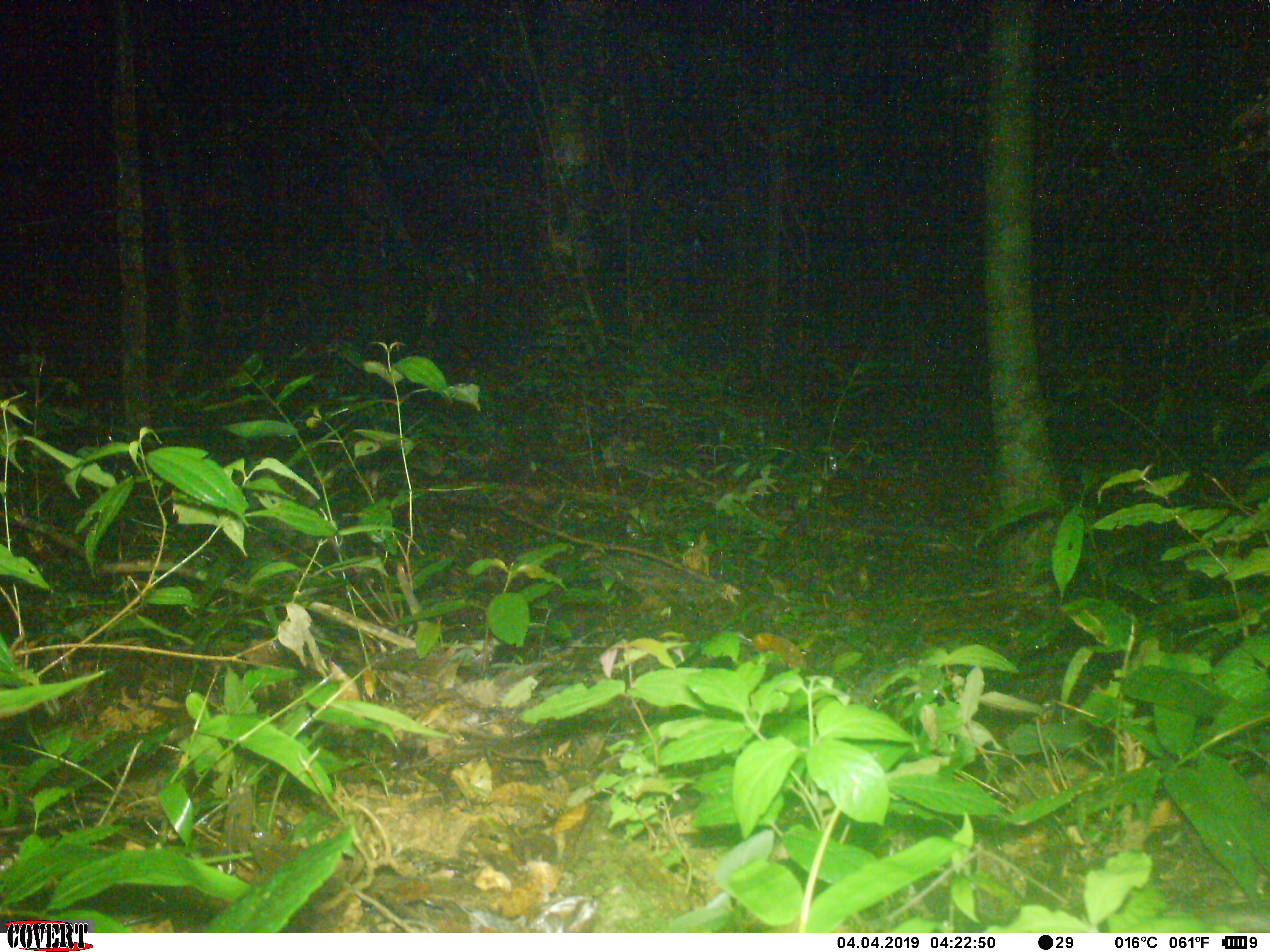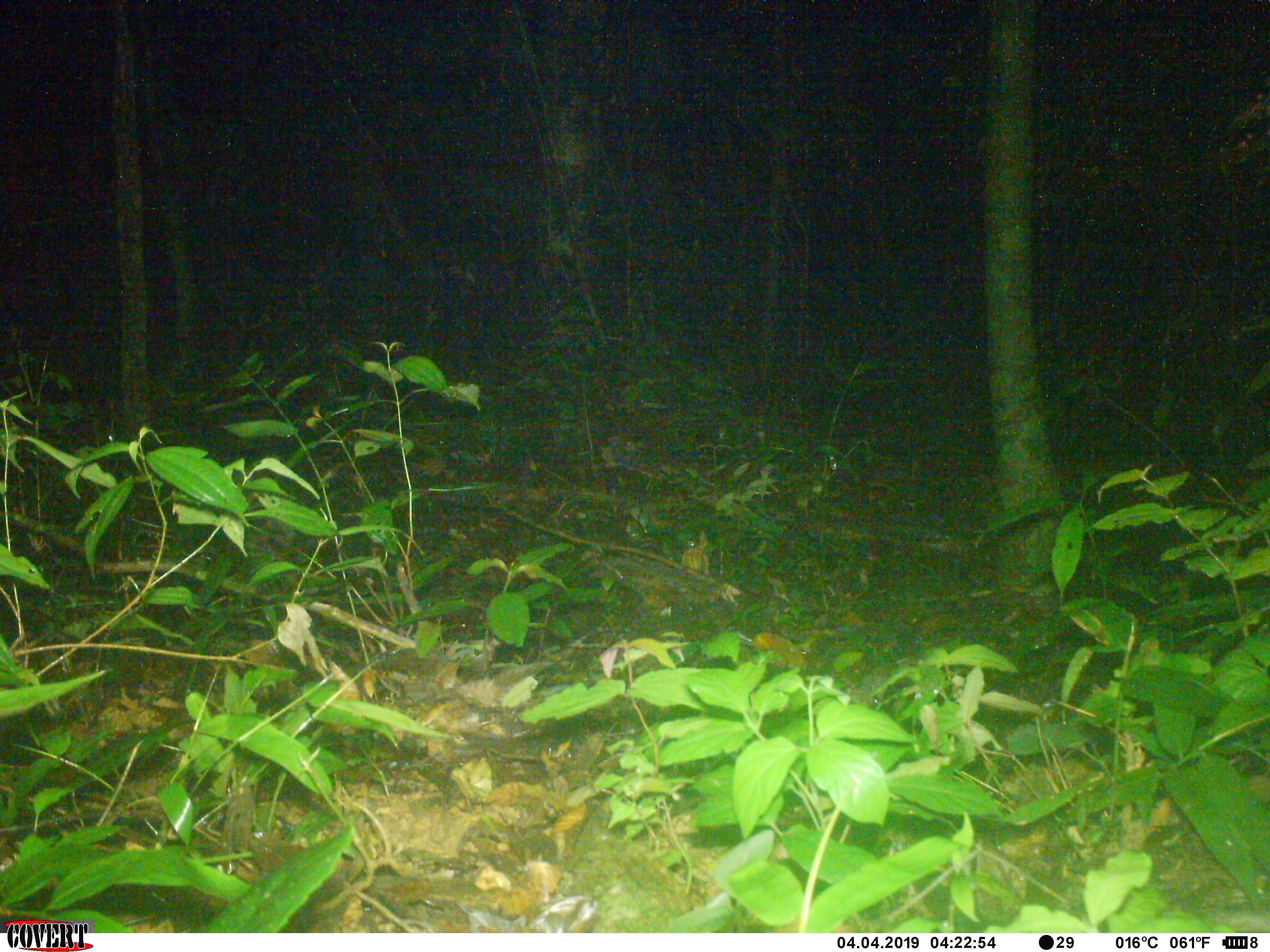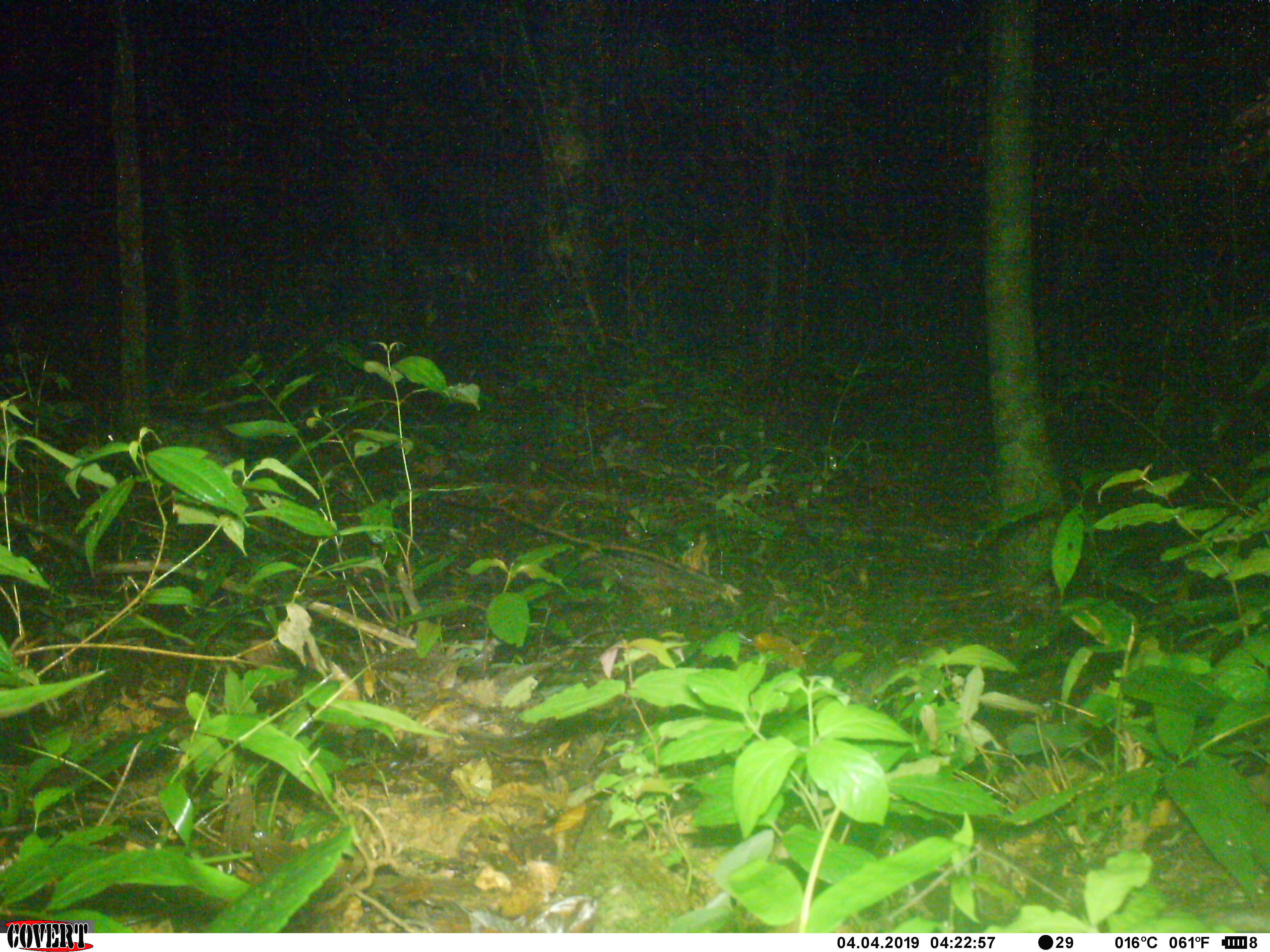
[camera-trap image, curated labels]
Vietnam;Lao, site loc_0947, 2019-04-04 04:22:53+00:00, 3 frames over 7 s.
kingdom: Animalia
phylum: Chordata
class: Mammalia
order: Artiodactyla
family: Suidae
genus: Sus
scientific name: Sus scrofa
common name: eurasian wild pig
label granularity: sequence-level